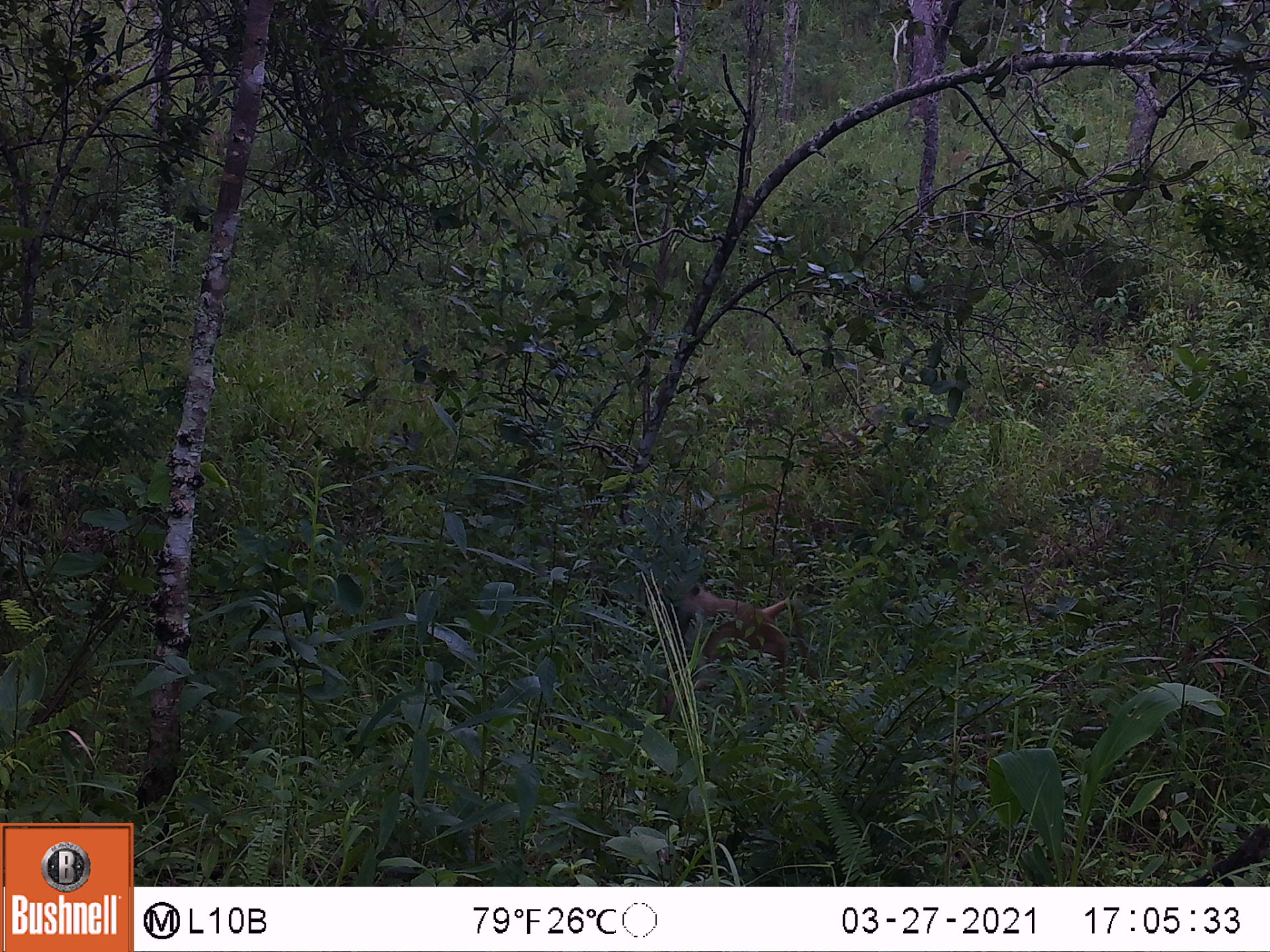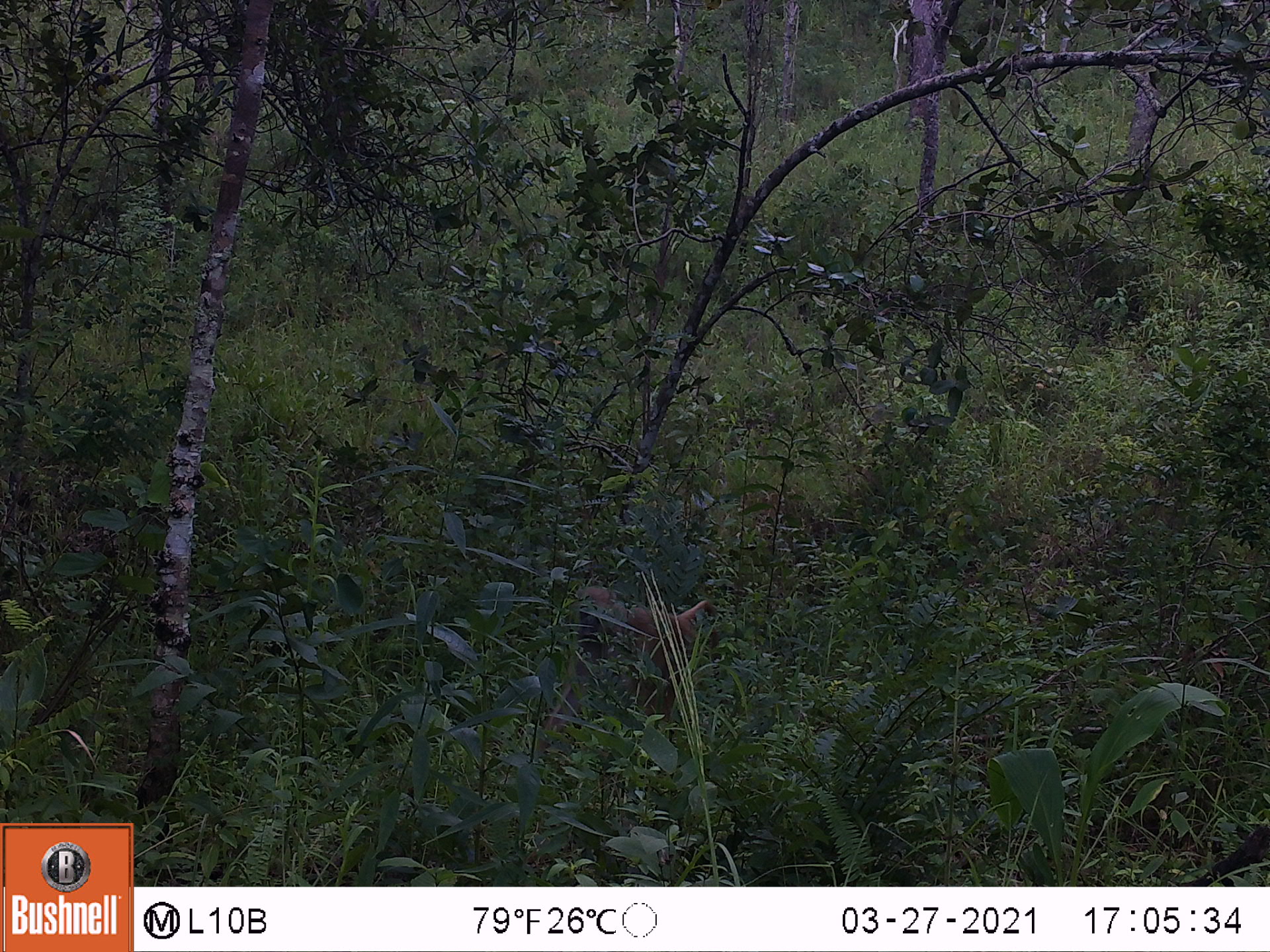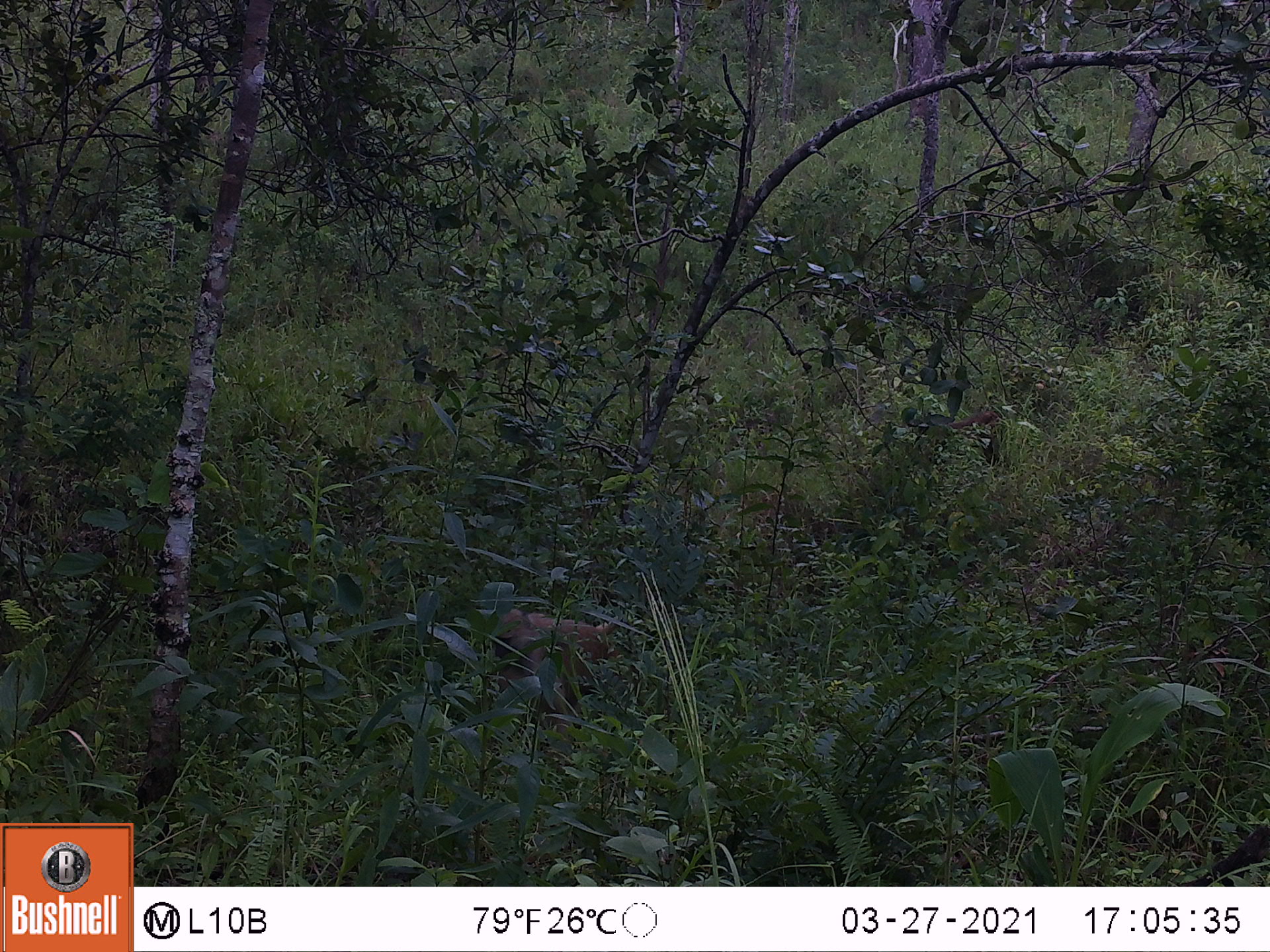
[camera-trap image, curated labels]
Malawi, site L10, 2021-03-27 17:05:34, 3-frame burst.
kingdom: Animalia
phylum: Chordata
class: Mammalia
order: Primates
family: Cercopithecidae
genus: Papio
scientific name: Papio cynocephalus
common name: yellow baboon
Yellow baboon (Papio cynocephalus), count 1.